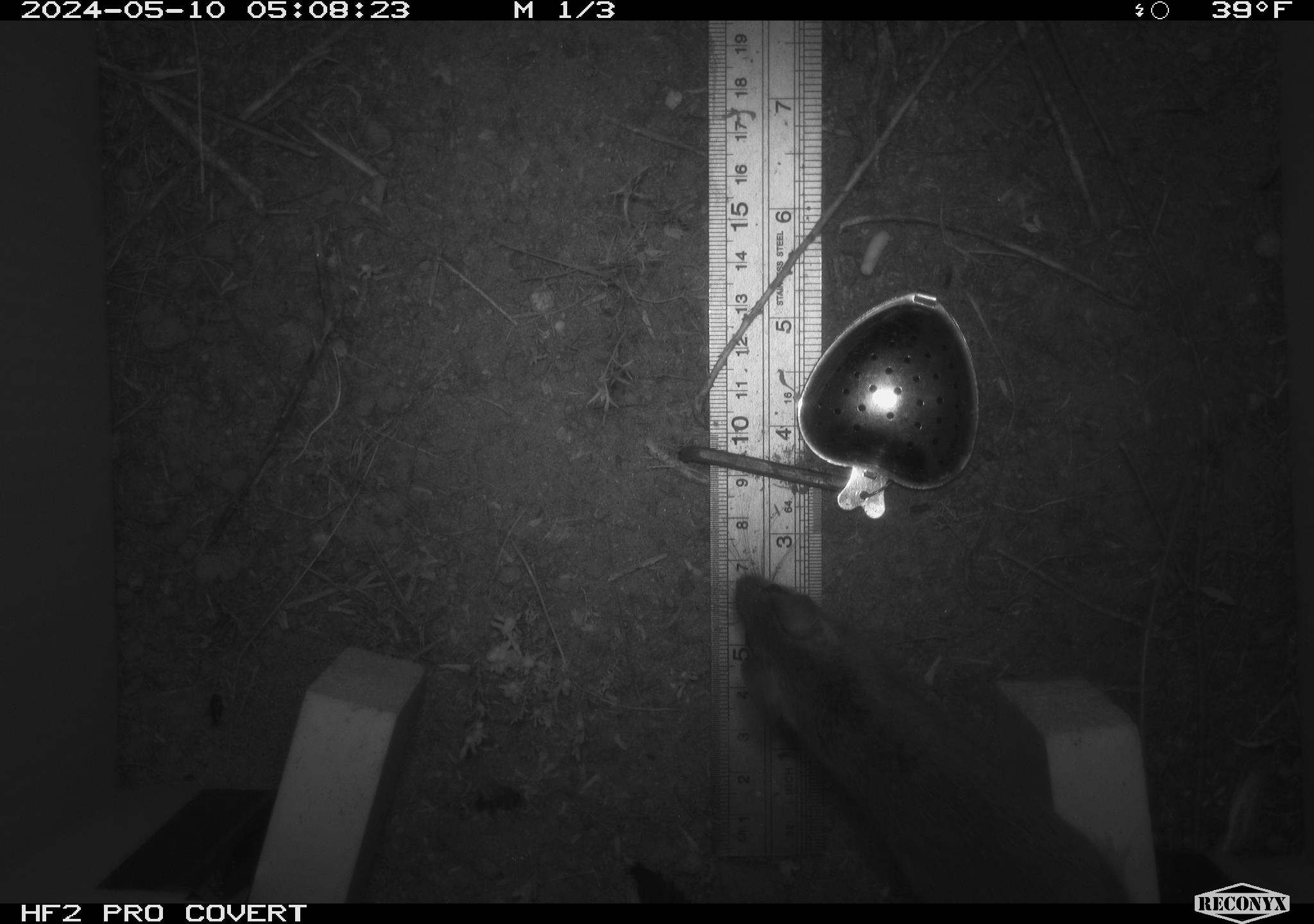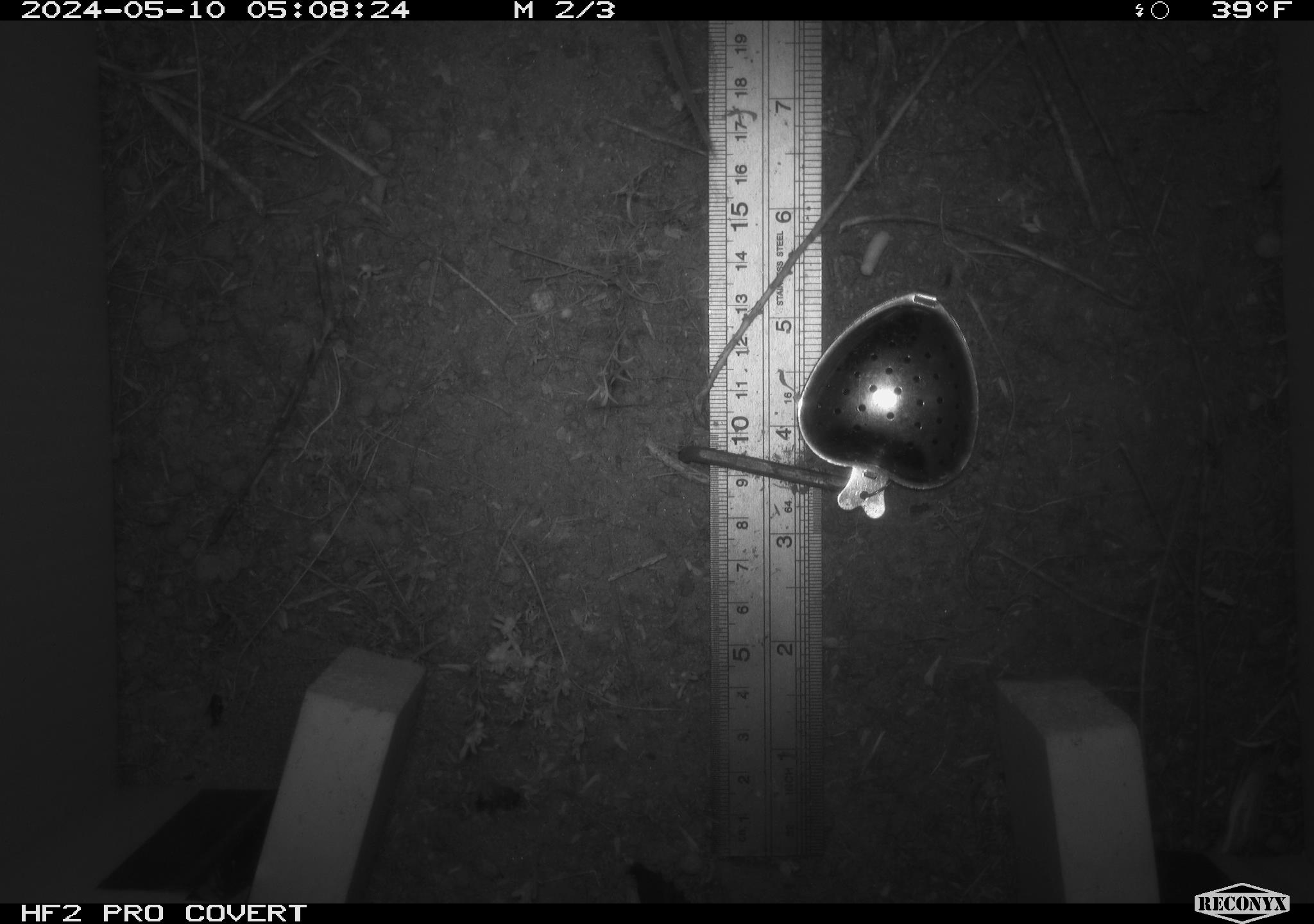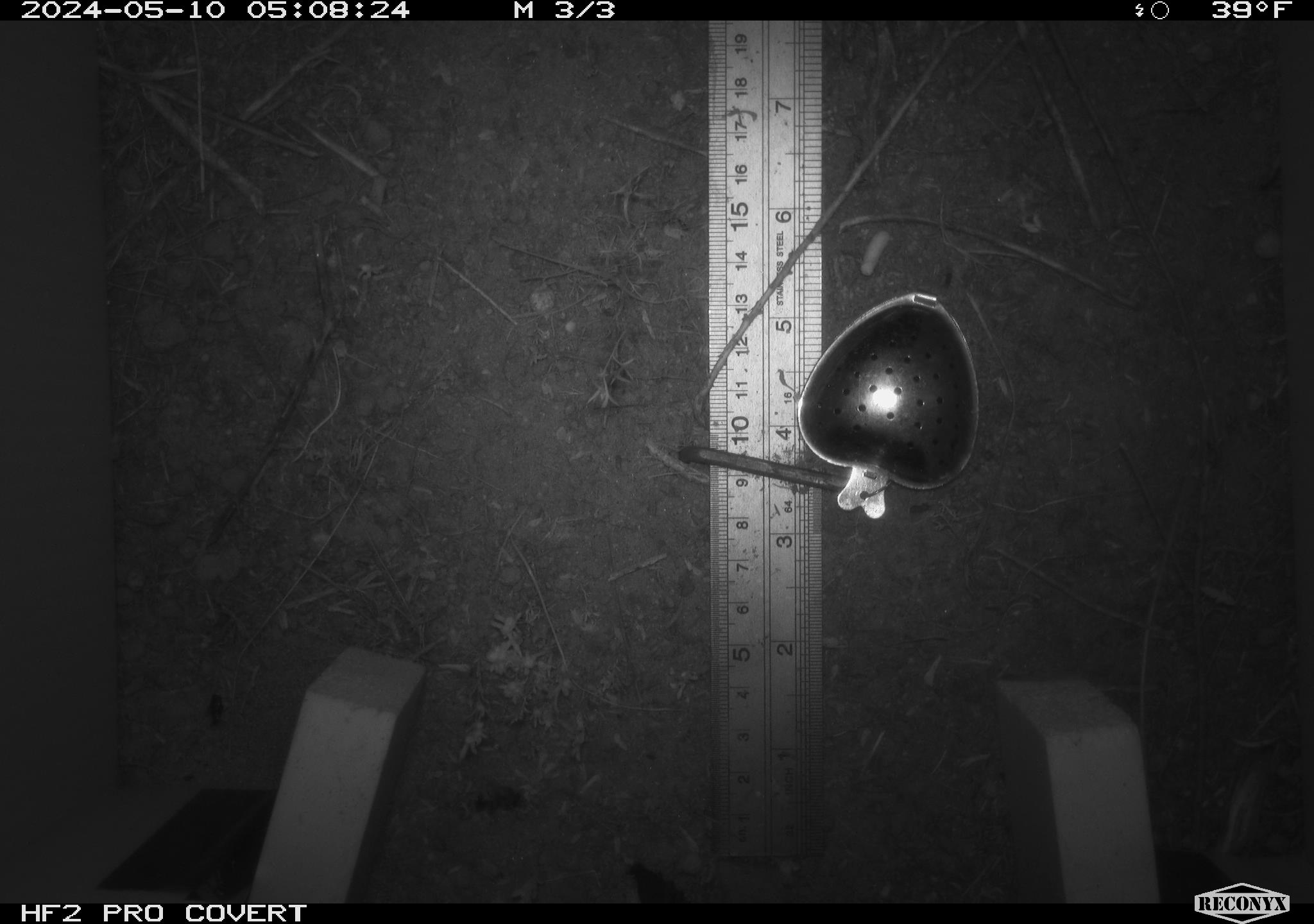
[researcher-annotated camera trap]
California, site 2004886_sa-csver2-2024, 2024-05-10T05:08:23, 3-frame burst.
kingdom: Animalia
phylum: Chordata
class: Mammalia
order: Rodentia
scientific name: Rodentia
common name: rodent